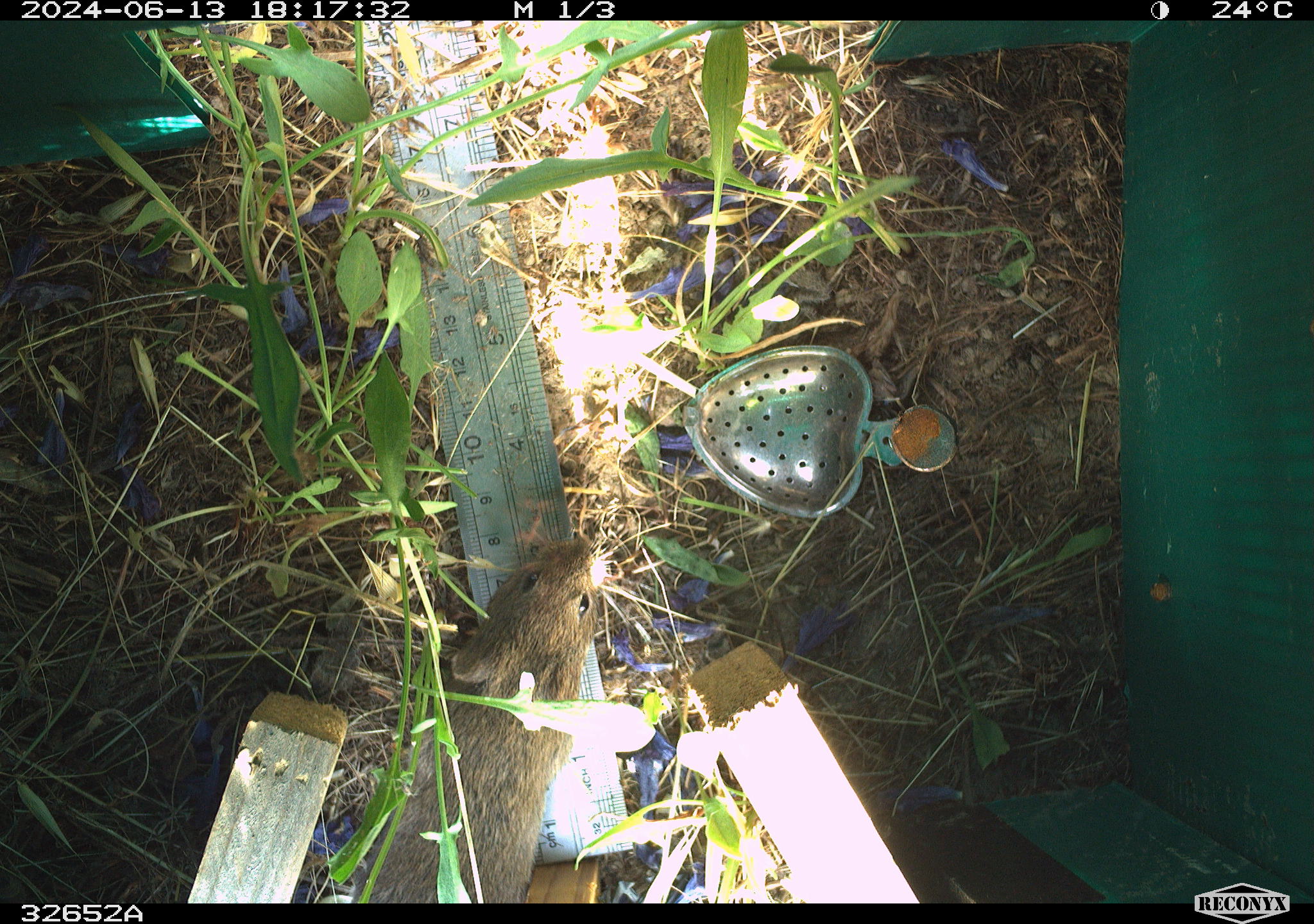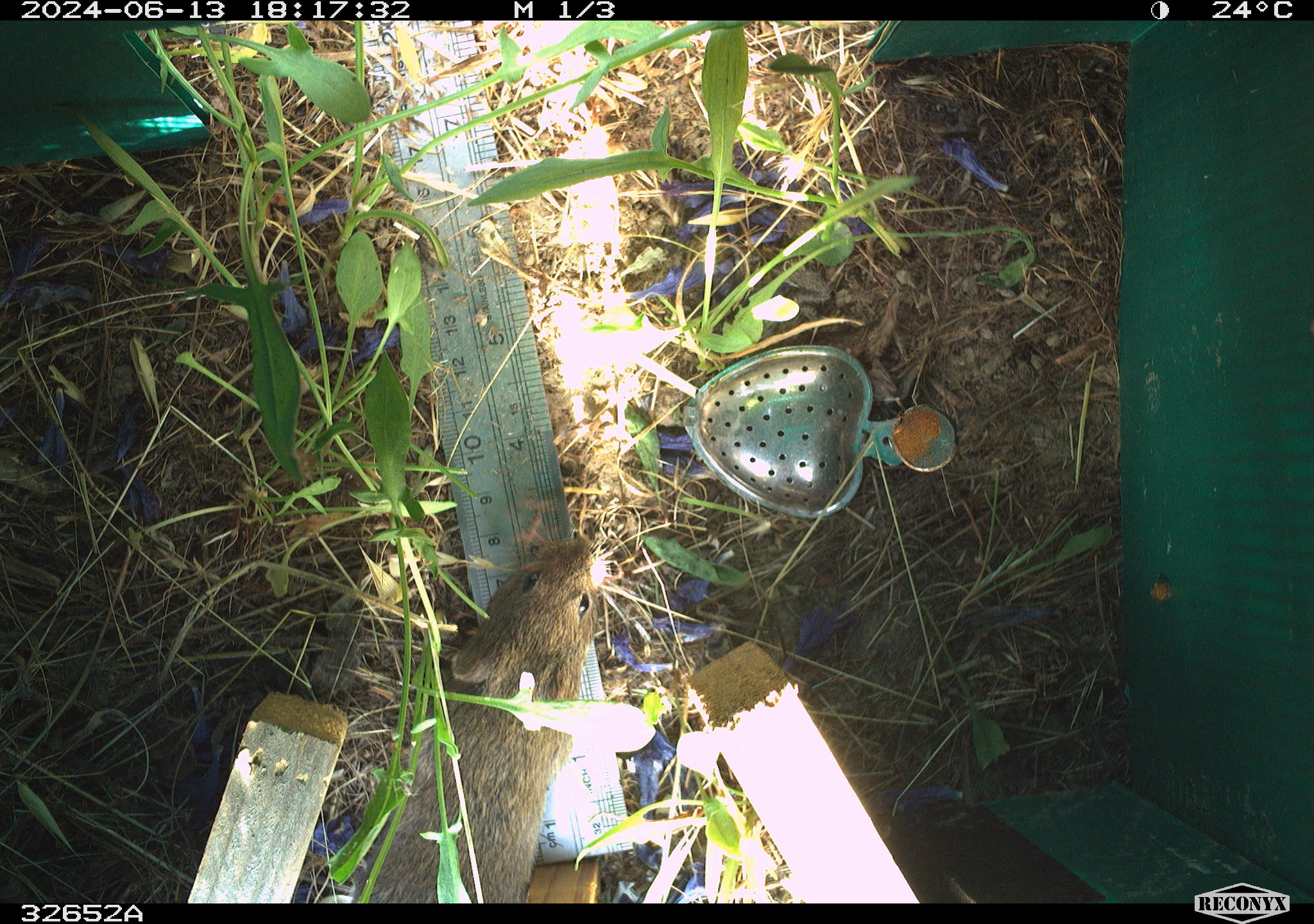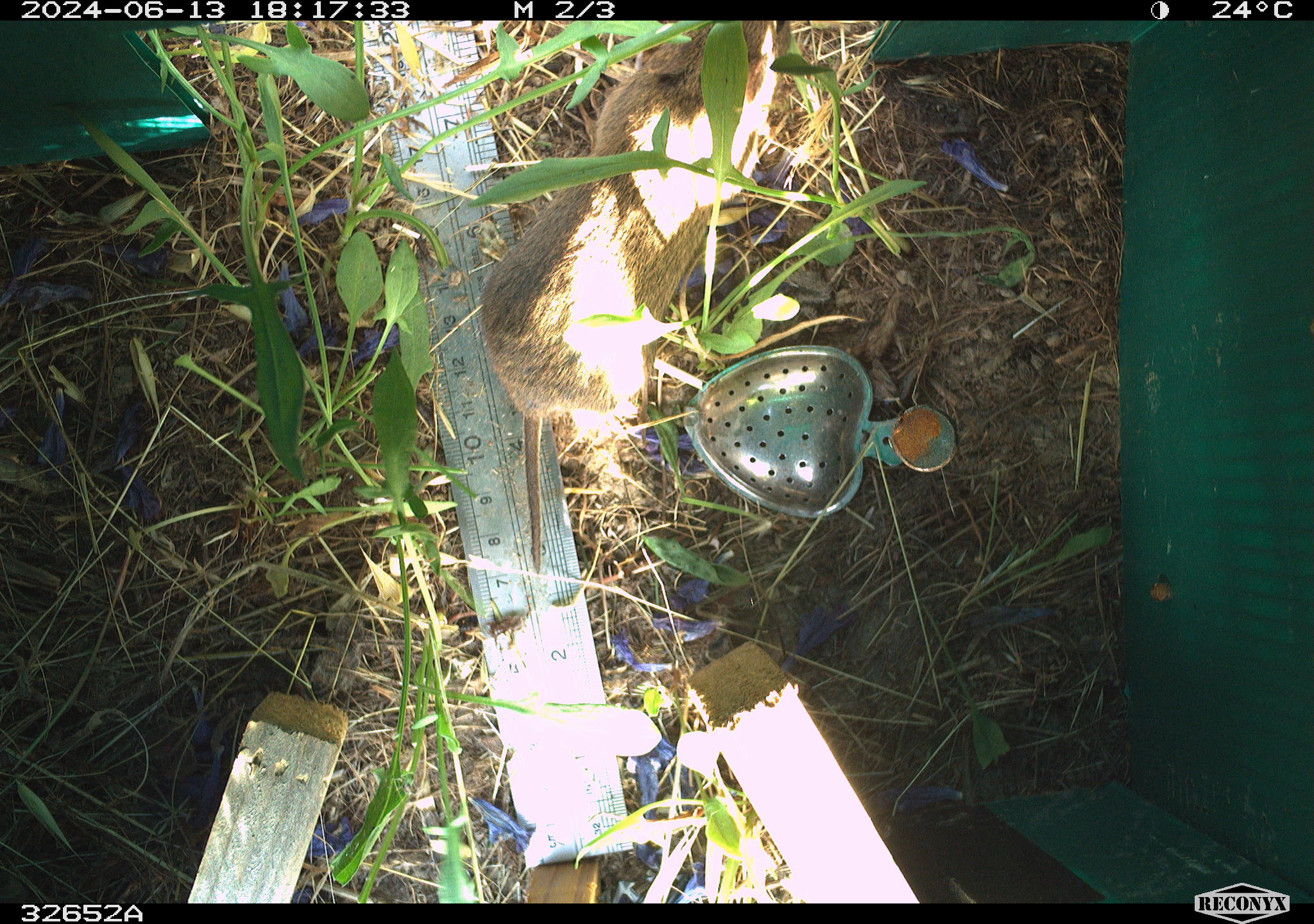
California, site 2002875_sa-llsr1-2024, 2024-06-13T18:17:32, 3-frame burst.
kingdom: Animalia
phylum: Chordata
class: Mammalia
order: Rodentia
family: Cricetidae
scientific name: Arvicolinae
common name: voles, lemmings, and muskrats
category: arvicolinae subfamily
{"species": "arvicolinae subfamily (voles, lemmings, and muskrats) (Arvicolinae)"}